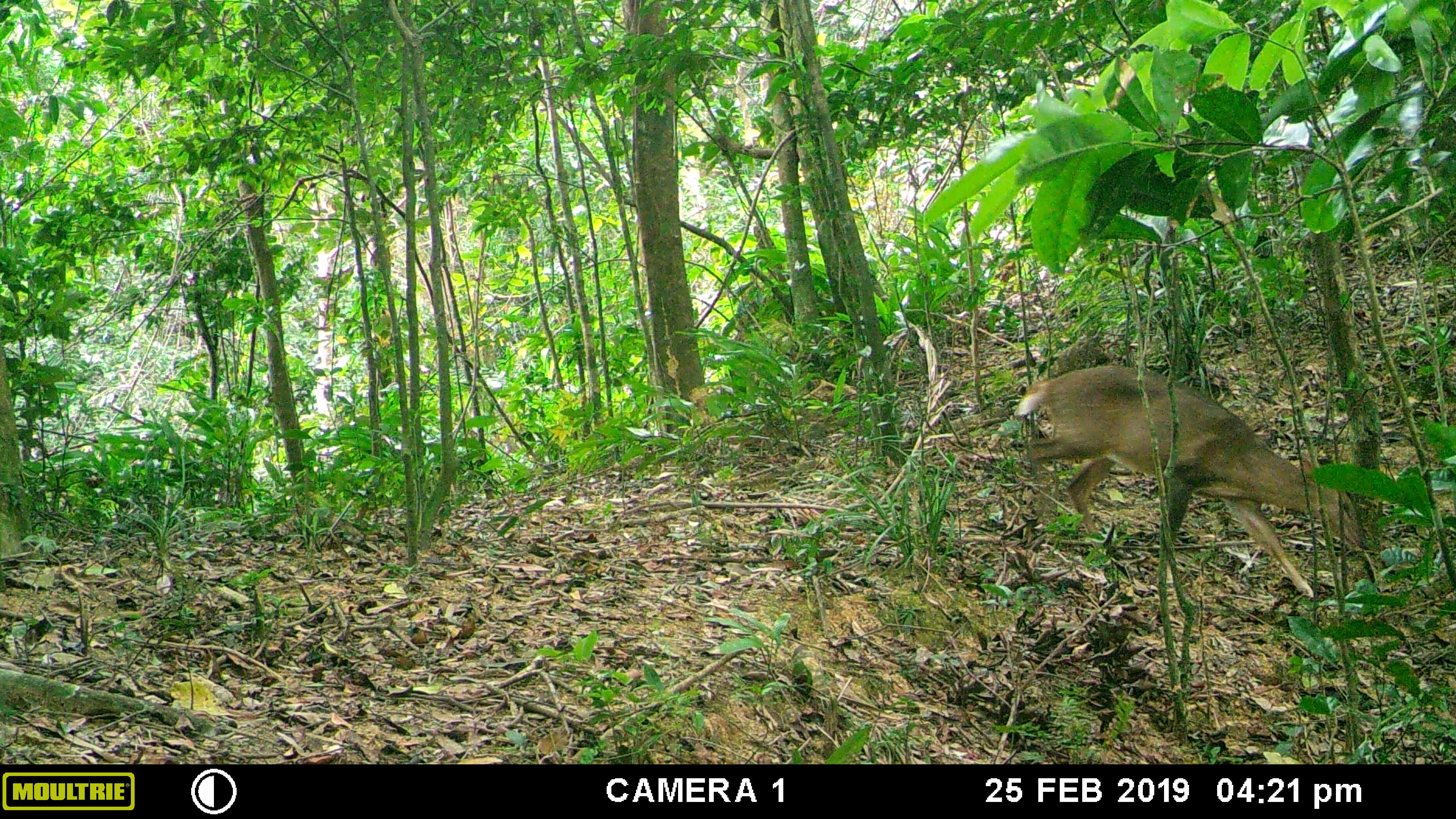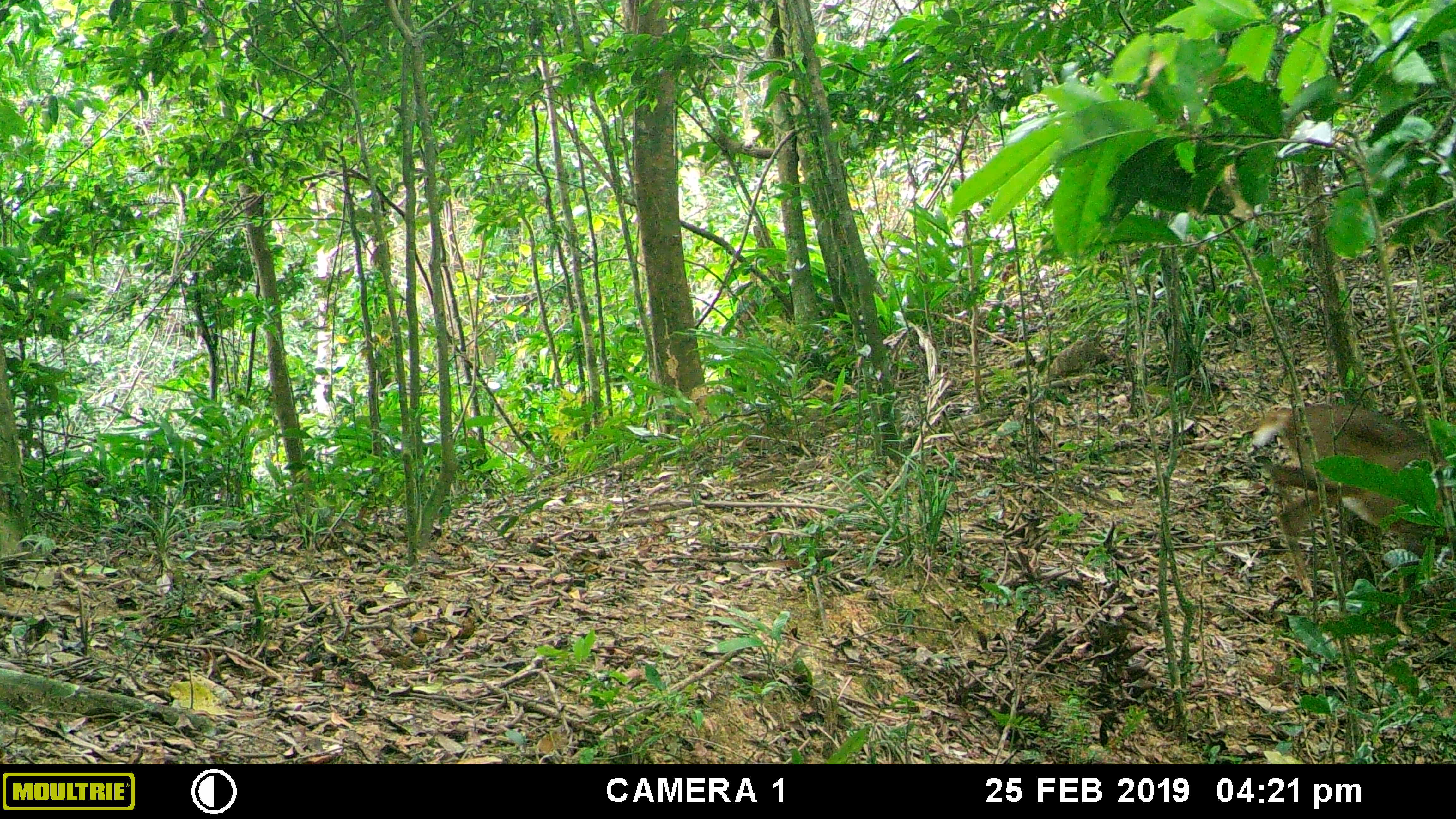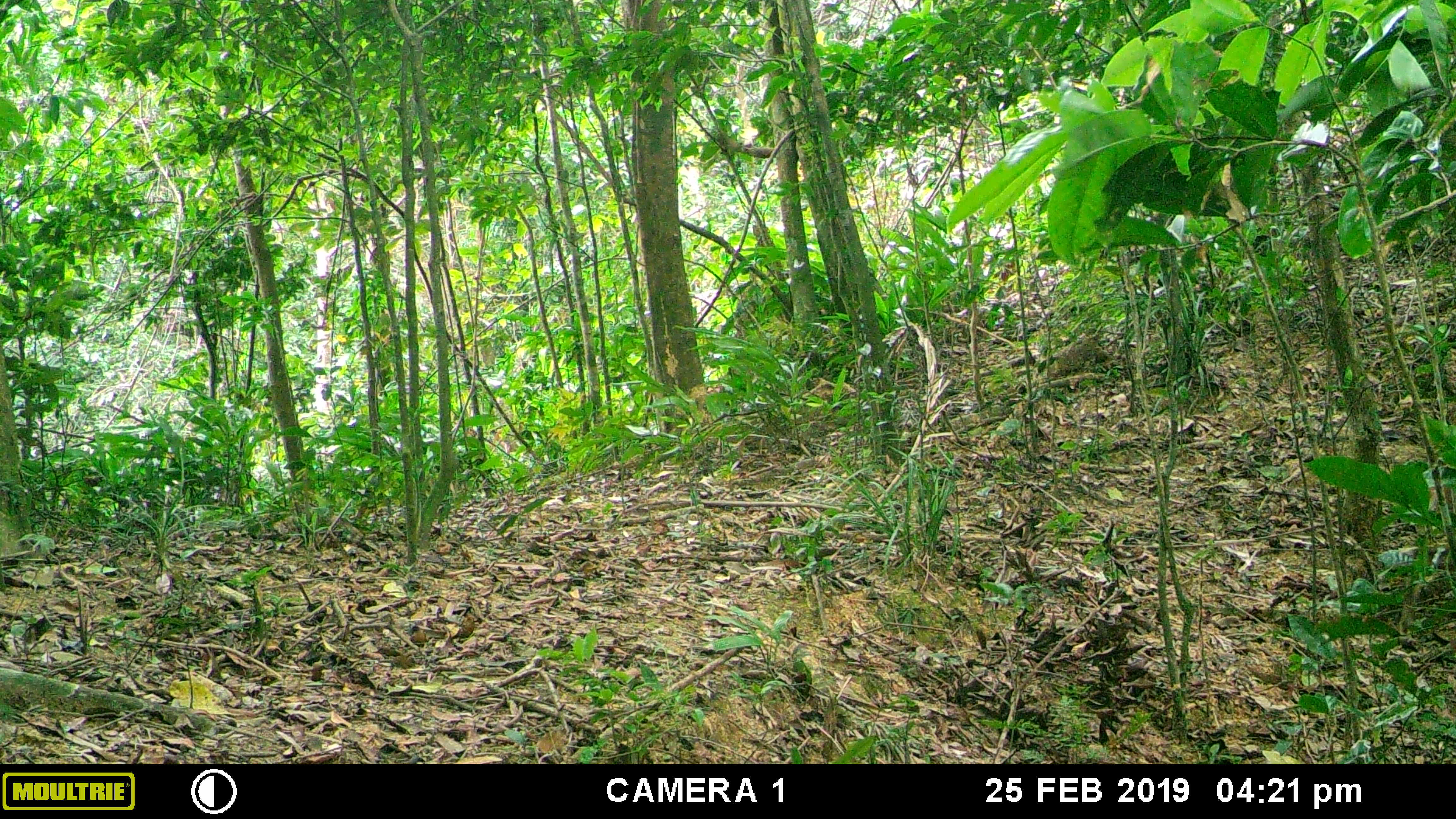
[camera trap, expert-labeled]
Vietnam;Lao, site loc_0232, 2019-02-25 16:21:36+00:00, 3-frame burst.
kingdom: Animalia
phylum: Chordata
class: Mammalia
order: Artiodactyla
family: Cervidae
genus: Muntiacus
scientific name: Muntiacus vuquangensis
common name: large-antlered muntjac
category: large antlered muntjac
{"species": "large antlered muntjac (large-antlered muntjac) (Muntiacus vuquangensis)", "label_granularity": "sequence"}